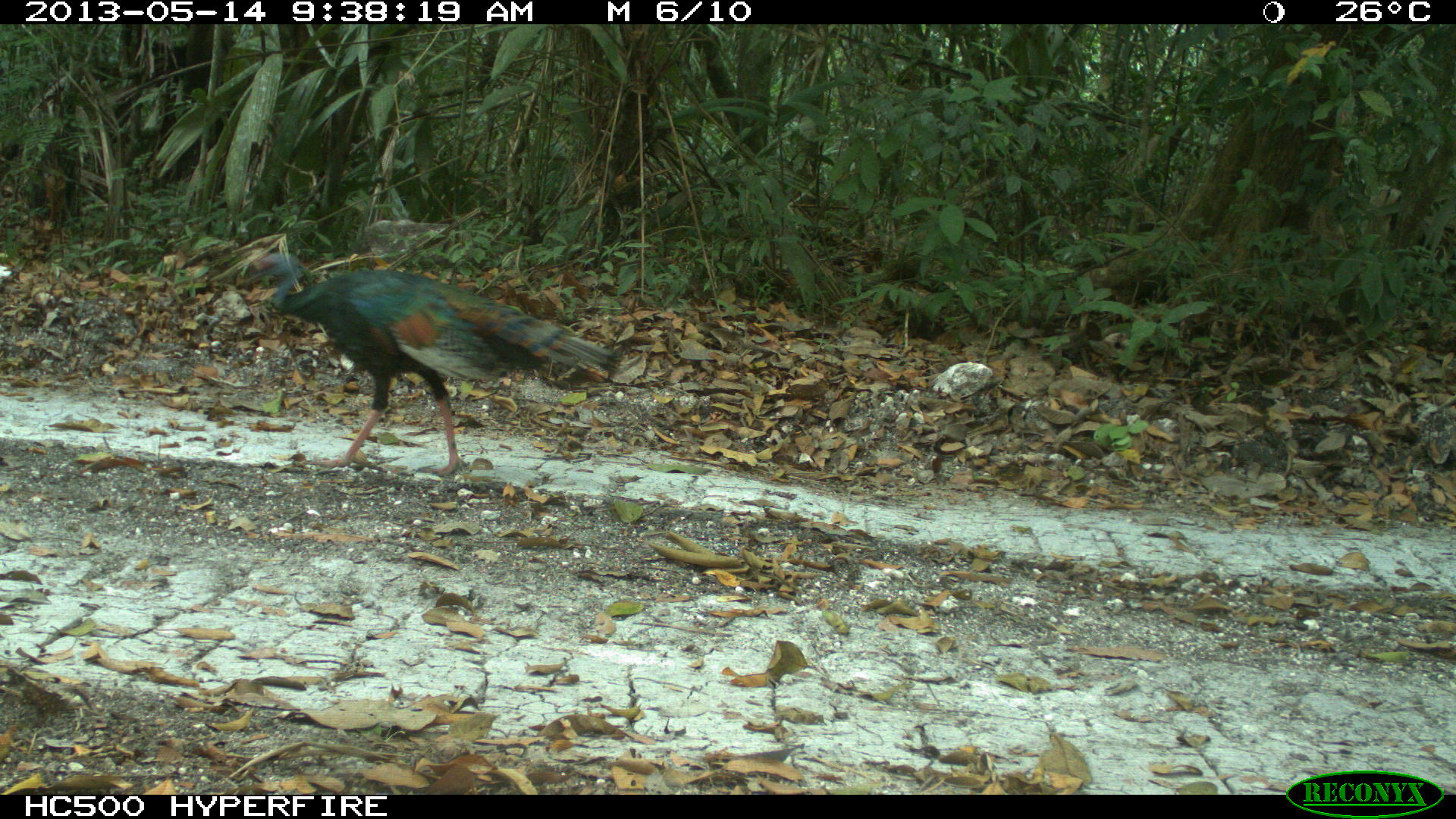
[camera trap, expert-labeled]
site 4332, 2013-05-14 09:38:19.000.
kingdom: Animalia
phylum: Chordata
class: Aves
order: Galliformes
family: Phasianidae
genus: Meleagris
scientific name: Meleagris ocellata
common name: ocellated turkey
Meleagris ocellata (ocellated turkey), count 1, sex male.